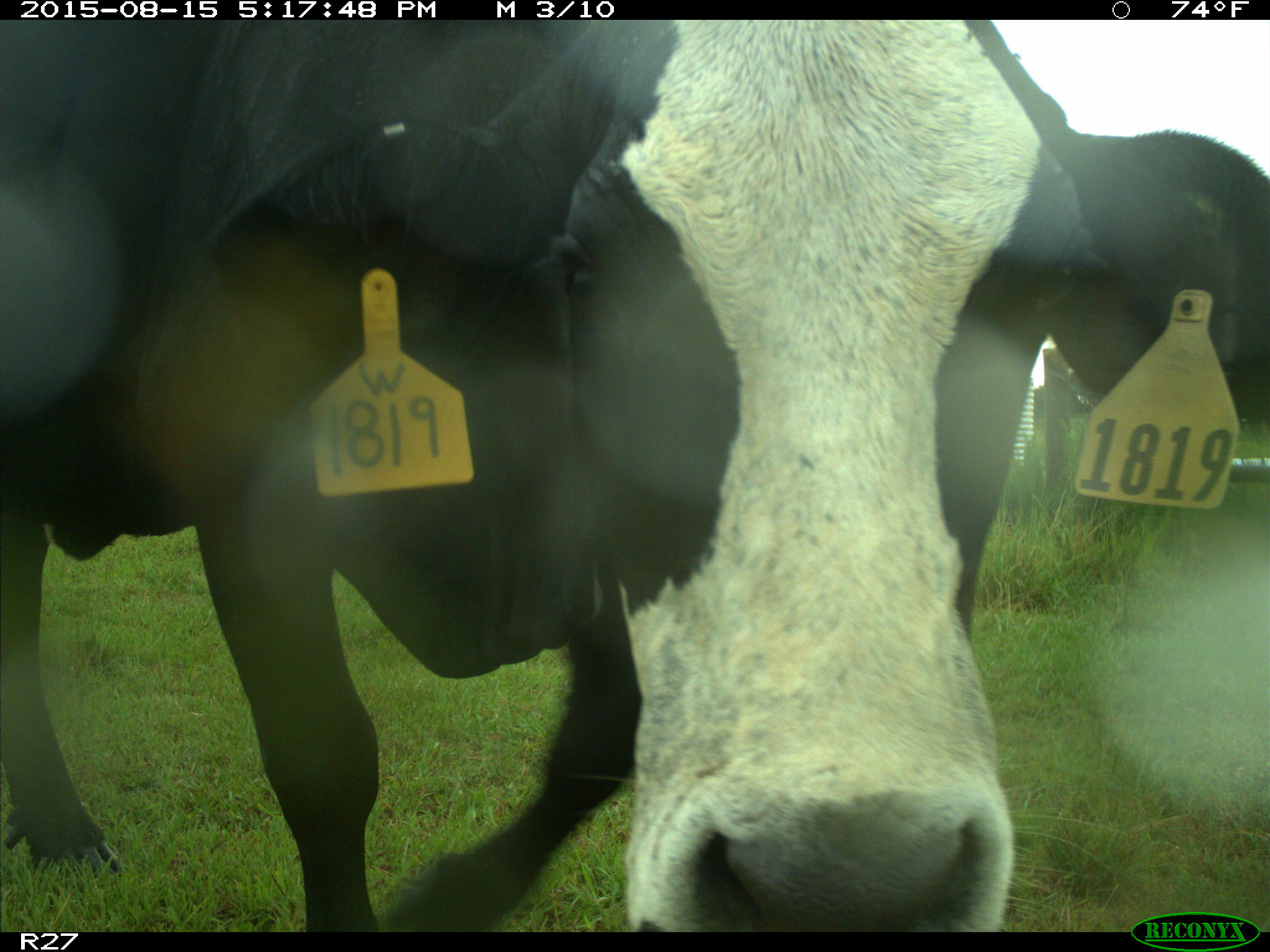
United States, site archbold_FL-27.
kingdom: Animalia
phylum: Chordata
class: Mammalia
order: Artiodactyla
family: Bovidae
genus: Bos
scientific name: Bos taurus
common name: domestic cow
Bos taurus (domestic cow).